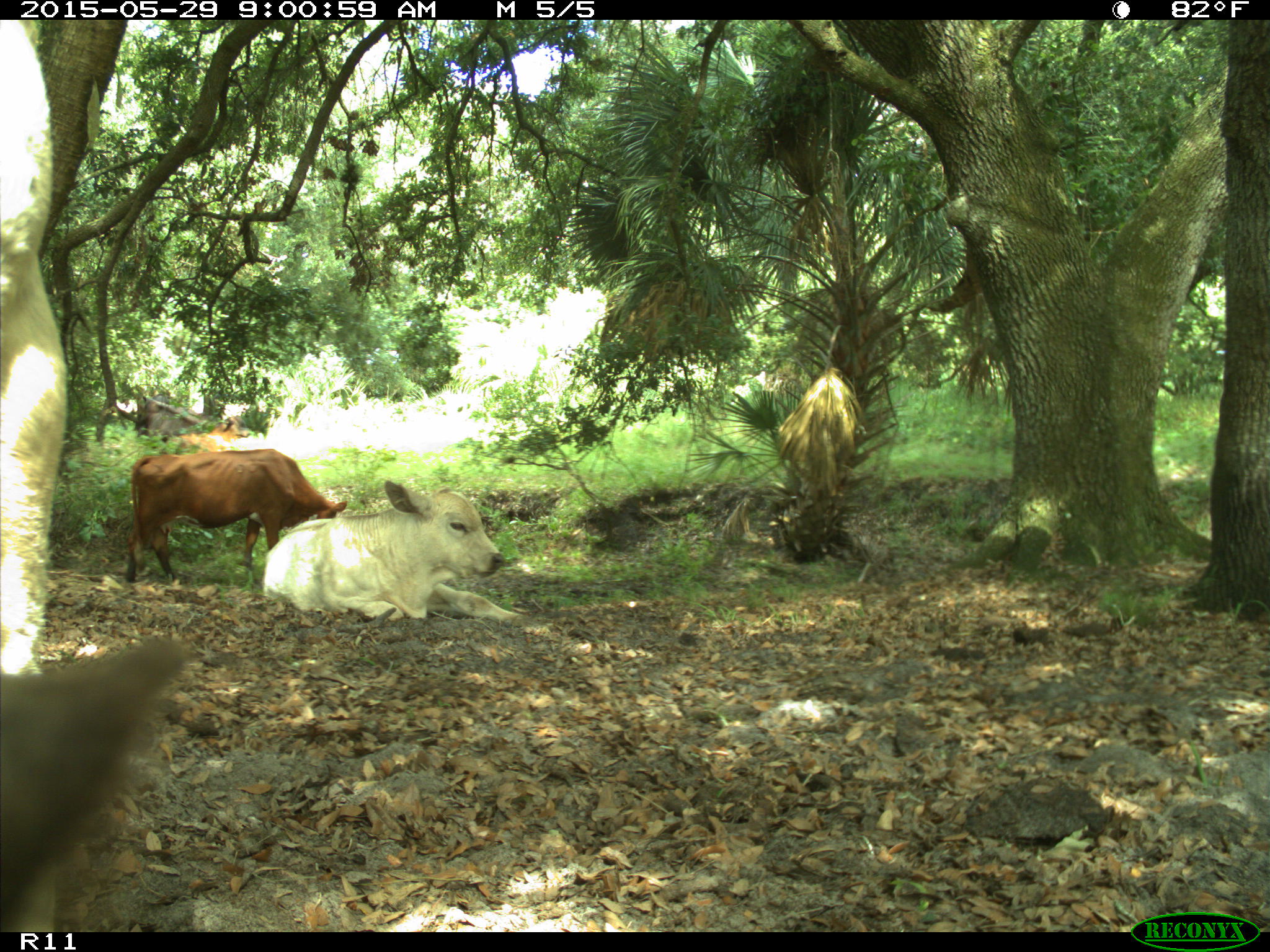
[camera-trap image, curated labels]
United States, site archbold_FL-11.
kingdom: Animalia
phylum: Chordata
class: Mammalia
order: Artiodactyla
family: Bovidae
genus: Bos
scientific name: Bos taurus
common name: domestic cow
Bos taurus (domestic cow).